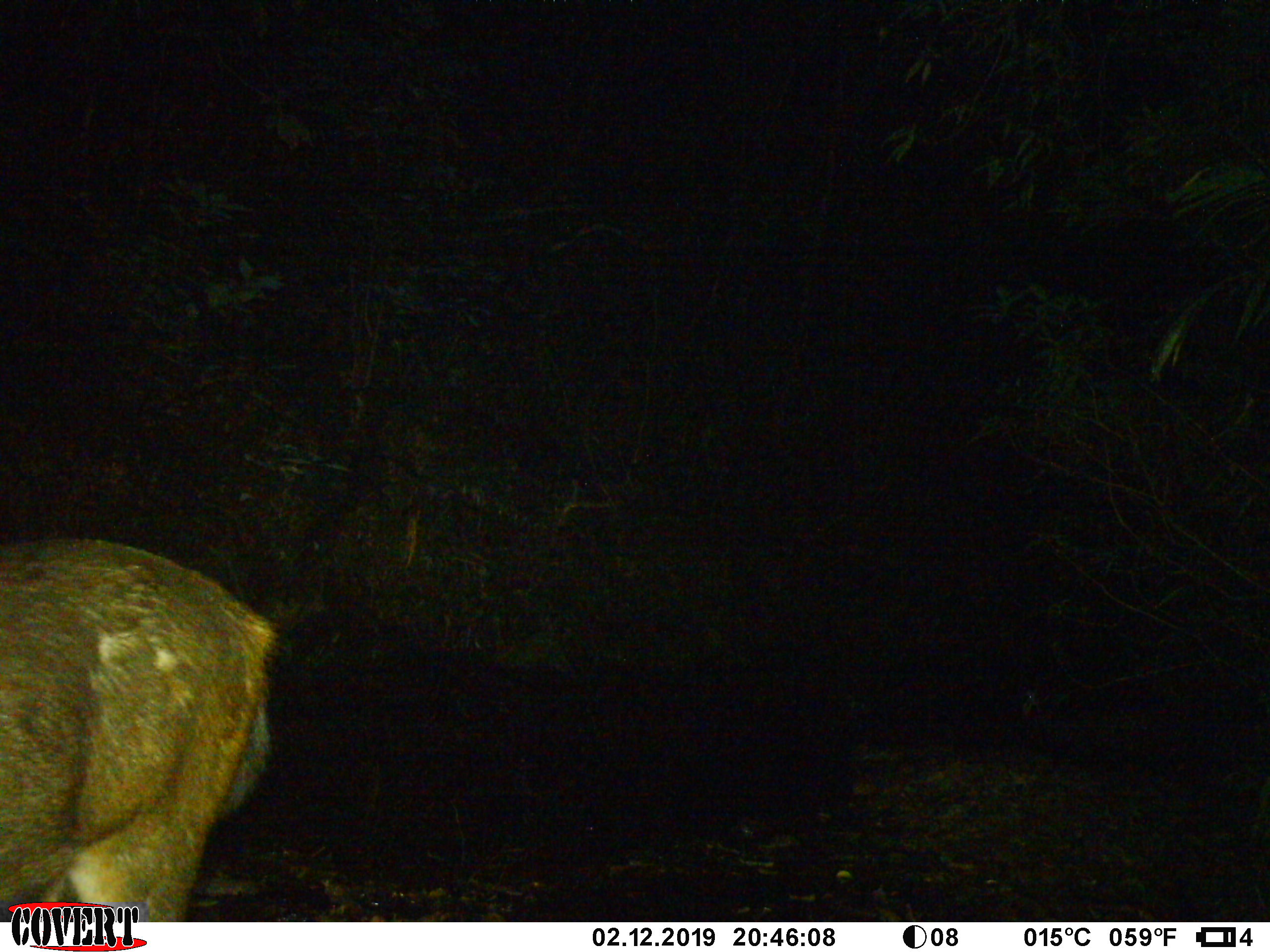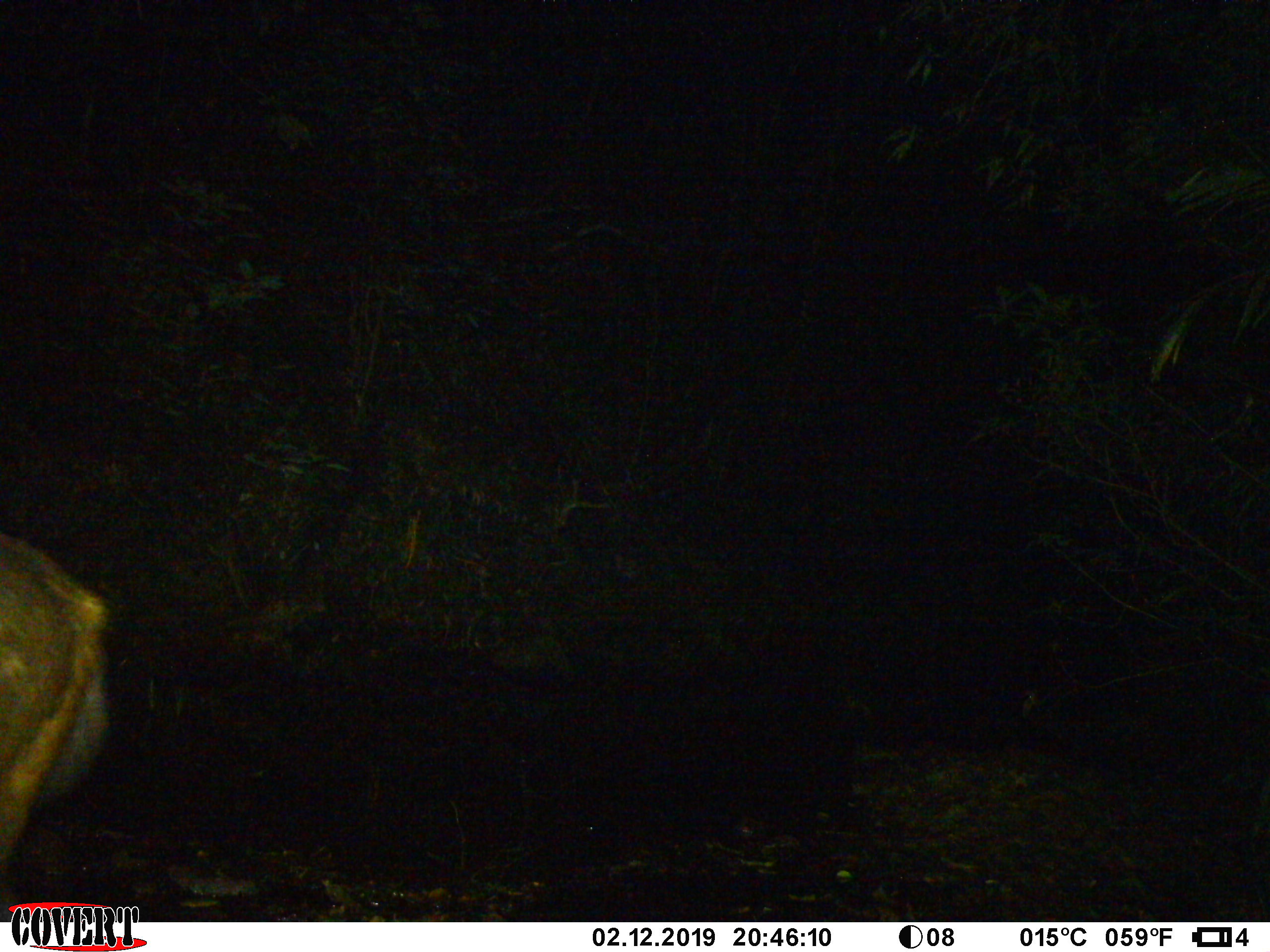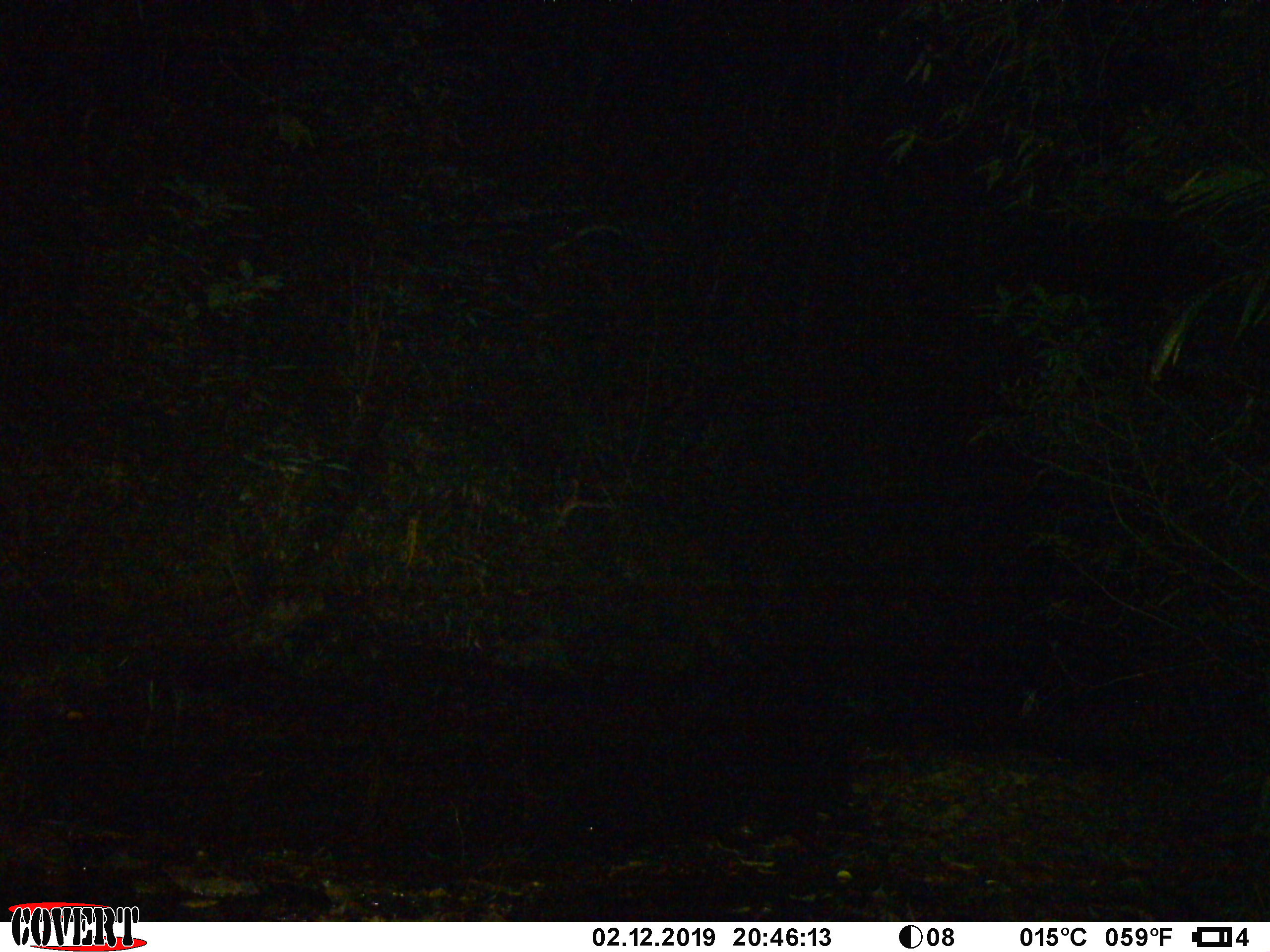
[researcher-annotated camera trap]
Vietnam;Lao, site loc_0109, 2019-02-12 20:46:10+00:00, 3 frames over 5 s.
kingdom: Animalia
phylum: Chordata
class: Mammalia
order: Artiodactyla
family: Cervidae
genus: Rusa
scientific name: Rusa unicolor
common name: sambar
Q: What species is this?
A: Sambar (Rusa unicolor).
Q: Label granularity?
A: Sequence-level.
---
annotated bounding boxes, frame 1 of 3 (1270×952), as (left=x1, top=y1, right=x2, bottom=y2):
sambar: (left=0, top=530, right=280, bottom=922)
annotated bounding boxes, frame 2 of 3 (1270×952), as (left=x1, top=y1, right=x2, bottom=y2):
sambar: (left=0, top=530, right=107, bottom=922)